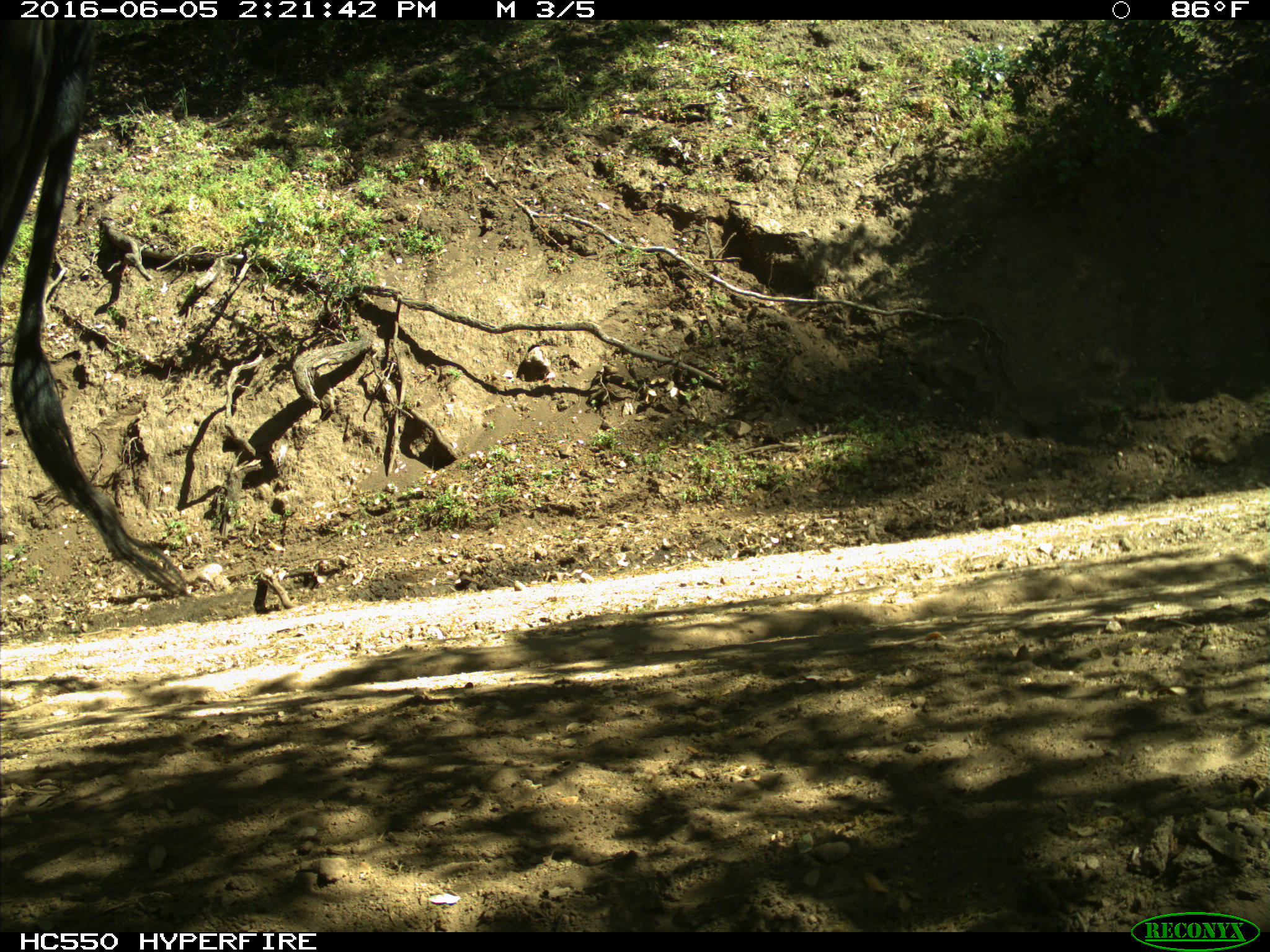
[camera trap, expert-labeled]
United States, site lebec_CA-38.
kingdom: Animalia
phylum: Chordata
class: Mammalia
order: Artiodactyla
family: Bovidae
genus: Bos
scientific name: Bos taurus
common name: domestic cow